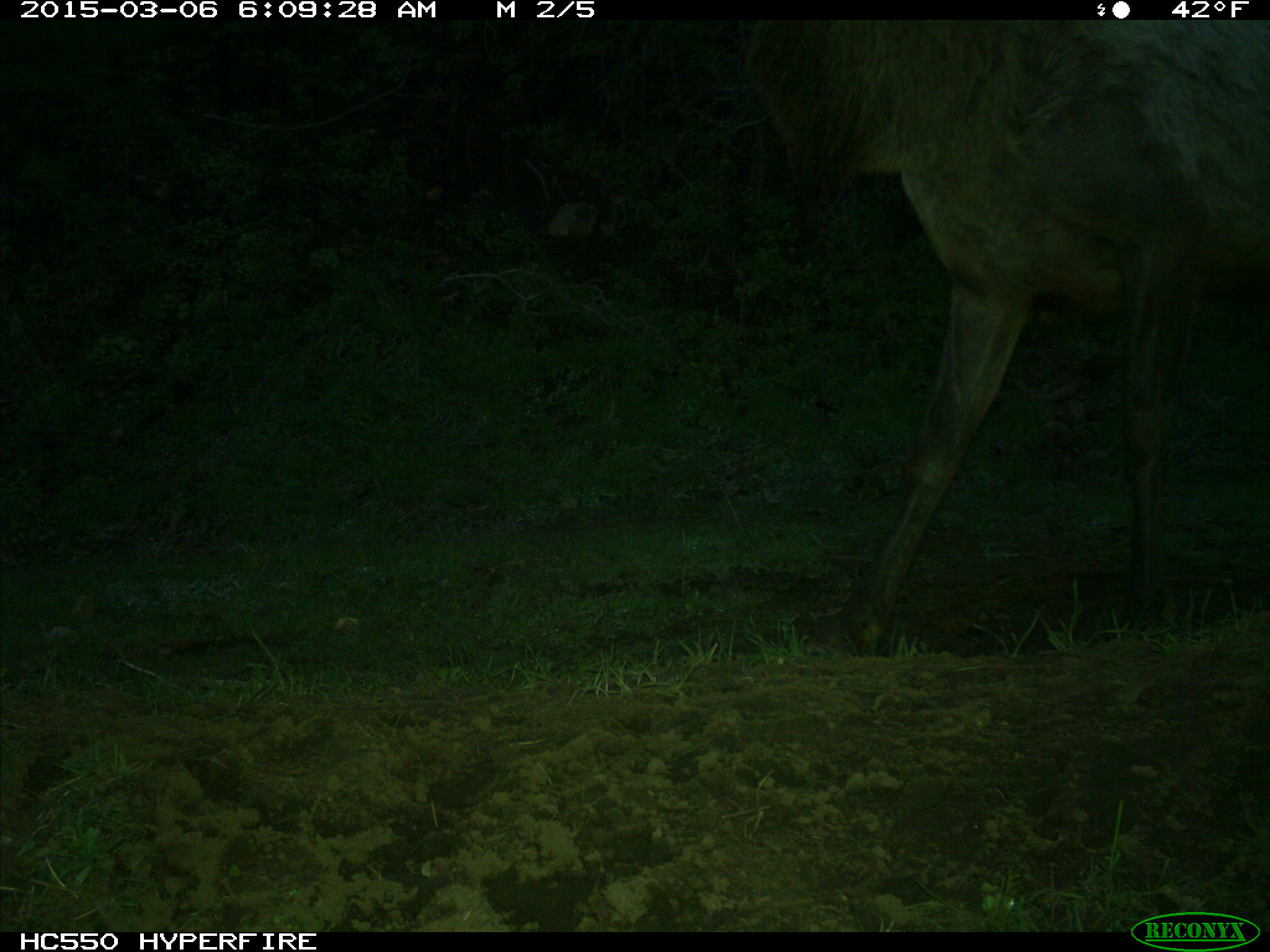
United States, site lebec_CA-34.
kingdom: Animalia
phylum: Chordata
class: Mammalia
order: Artiodactyla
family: Cervidae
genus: Cervus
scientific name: Cervus canadensis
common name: elk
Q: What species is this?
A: Cervus canadensis (elk).